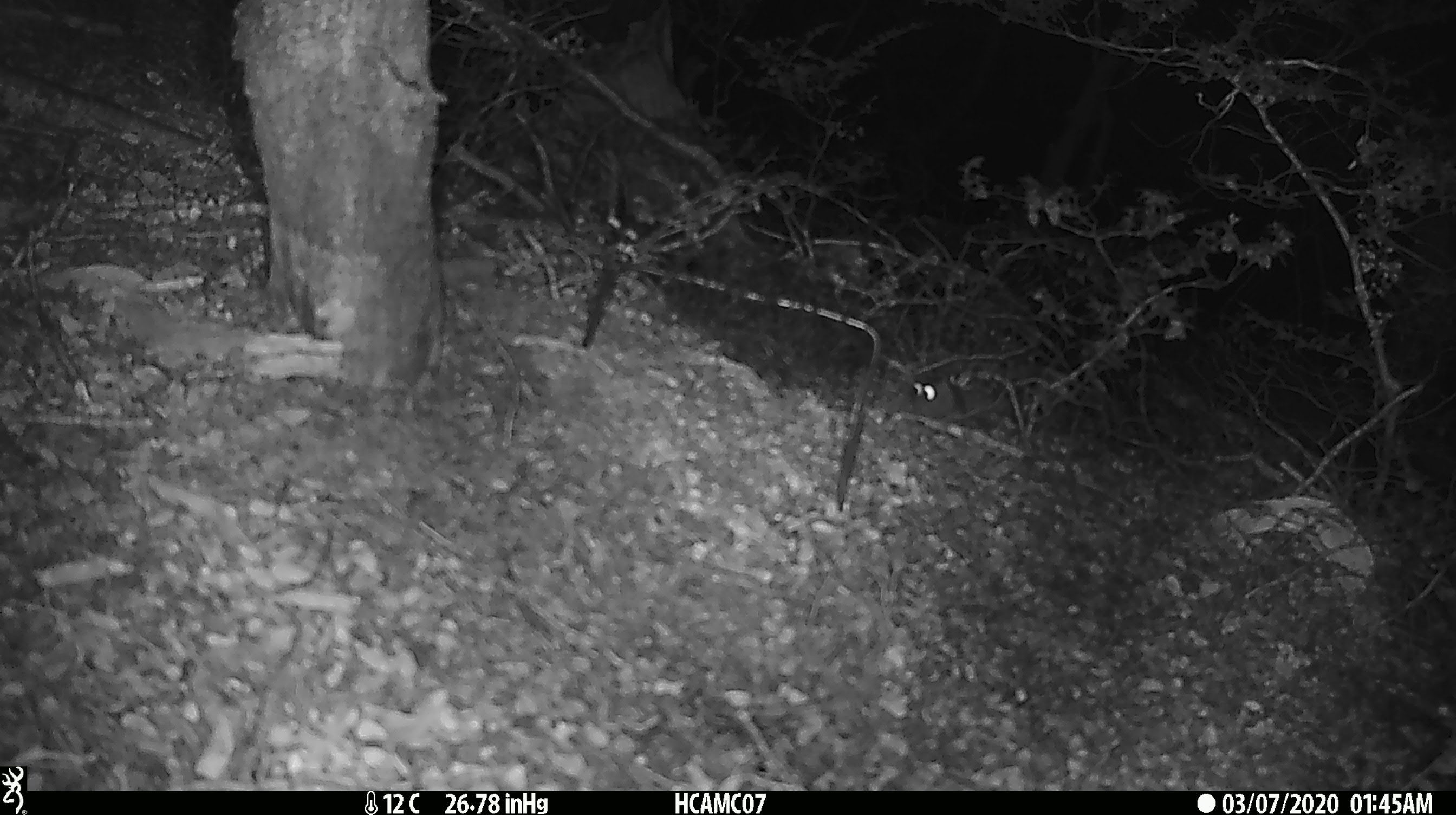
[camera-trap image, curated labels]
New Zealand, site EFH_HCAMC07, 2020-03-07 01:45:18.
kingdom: Animalia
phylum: Chordata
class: Mammalia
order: Rodentia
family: Muridae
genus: Mus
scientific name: Mus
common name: mouse